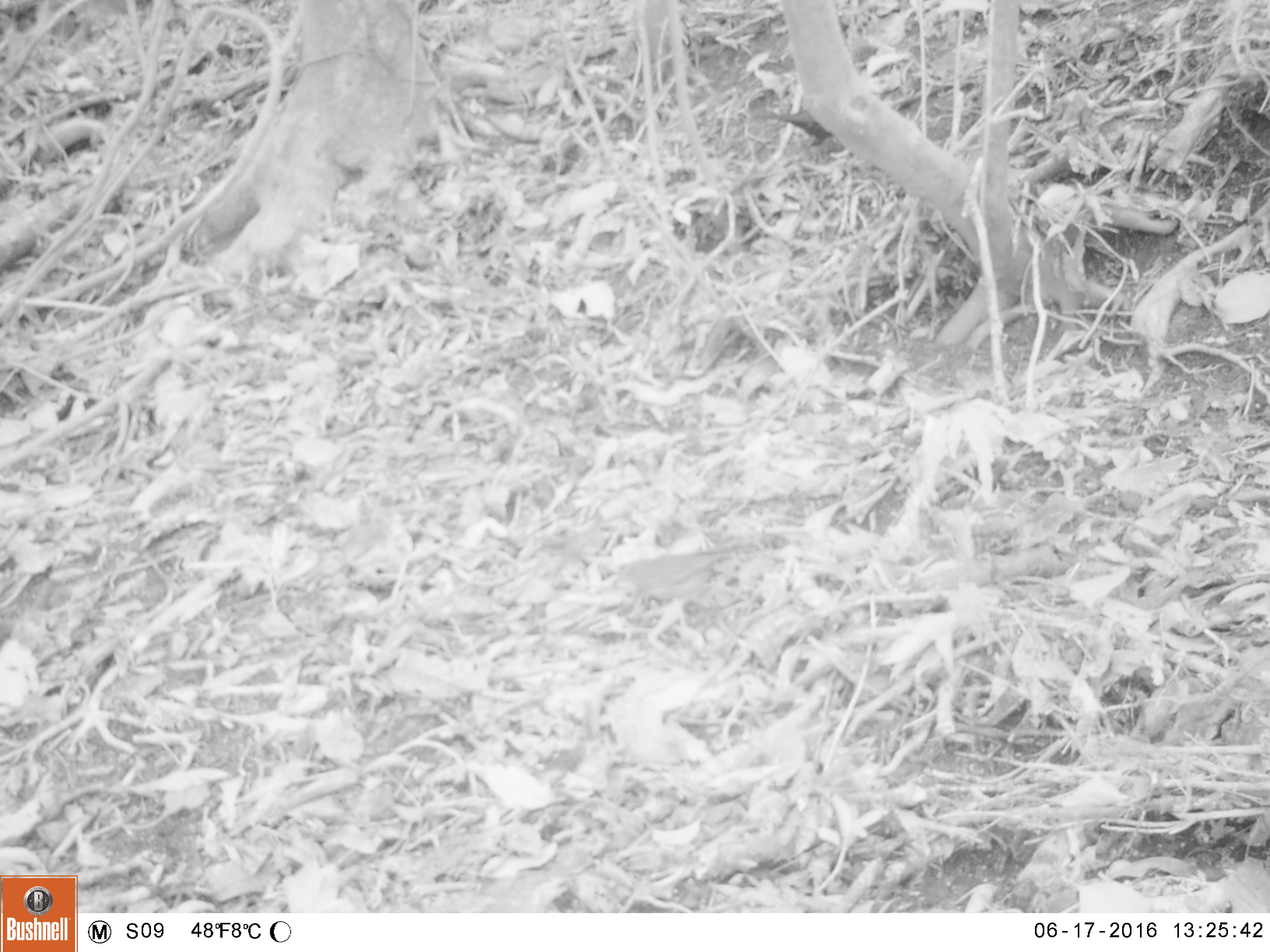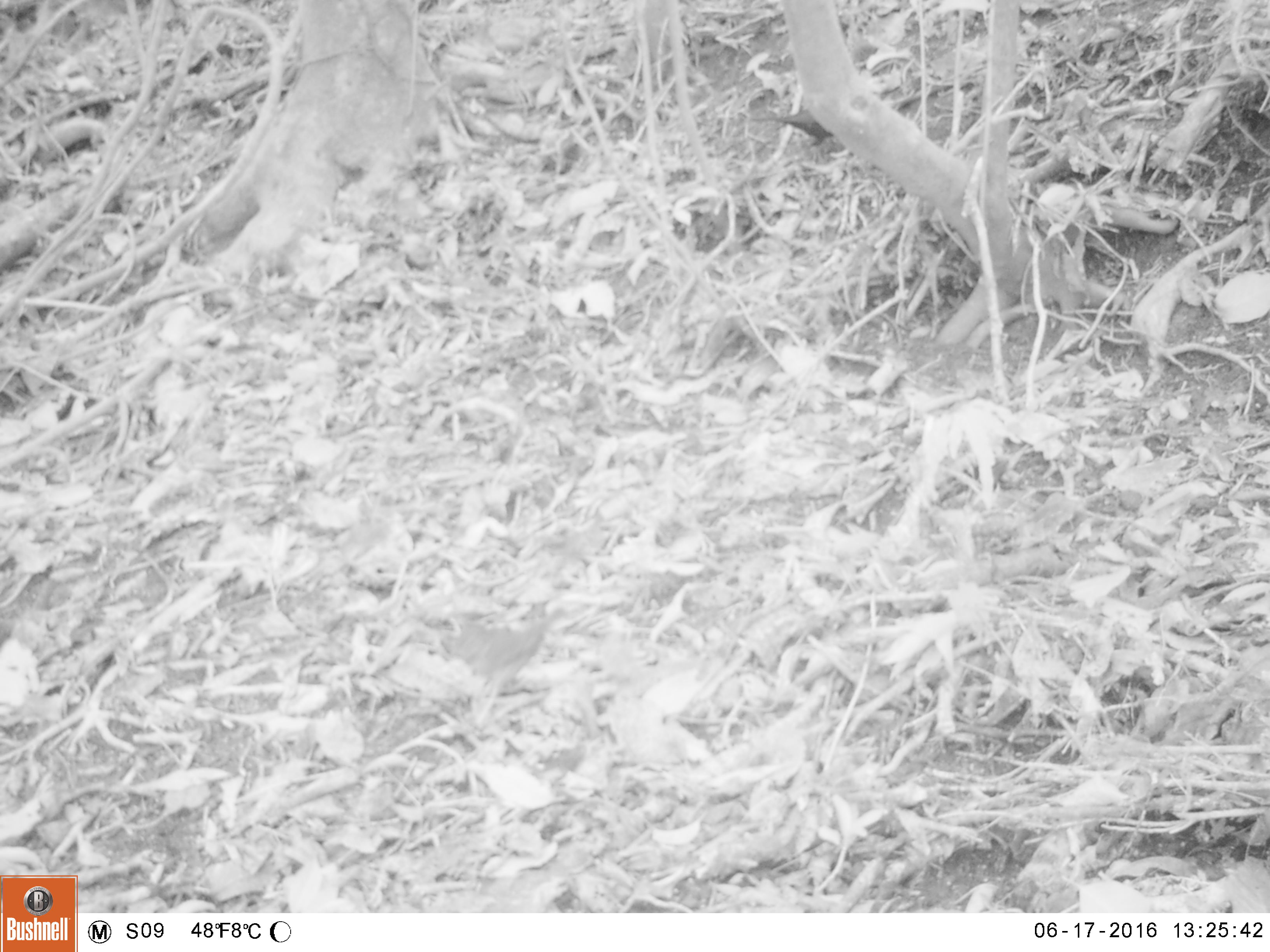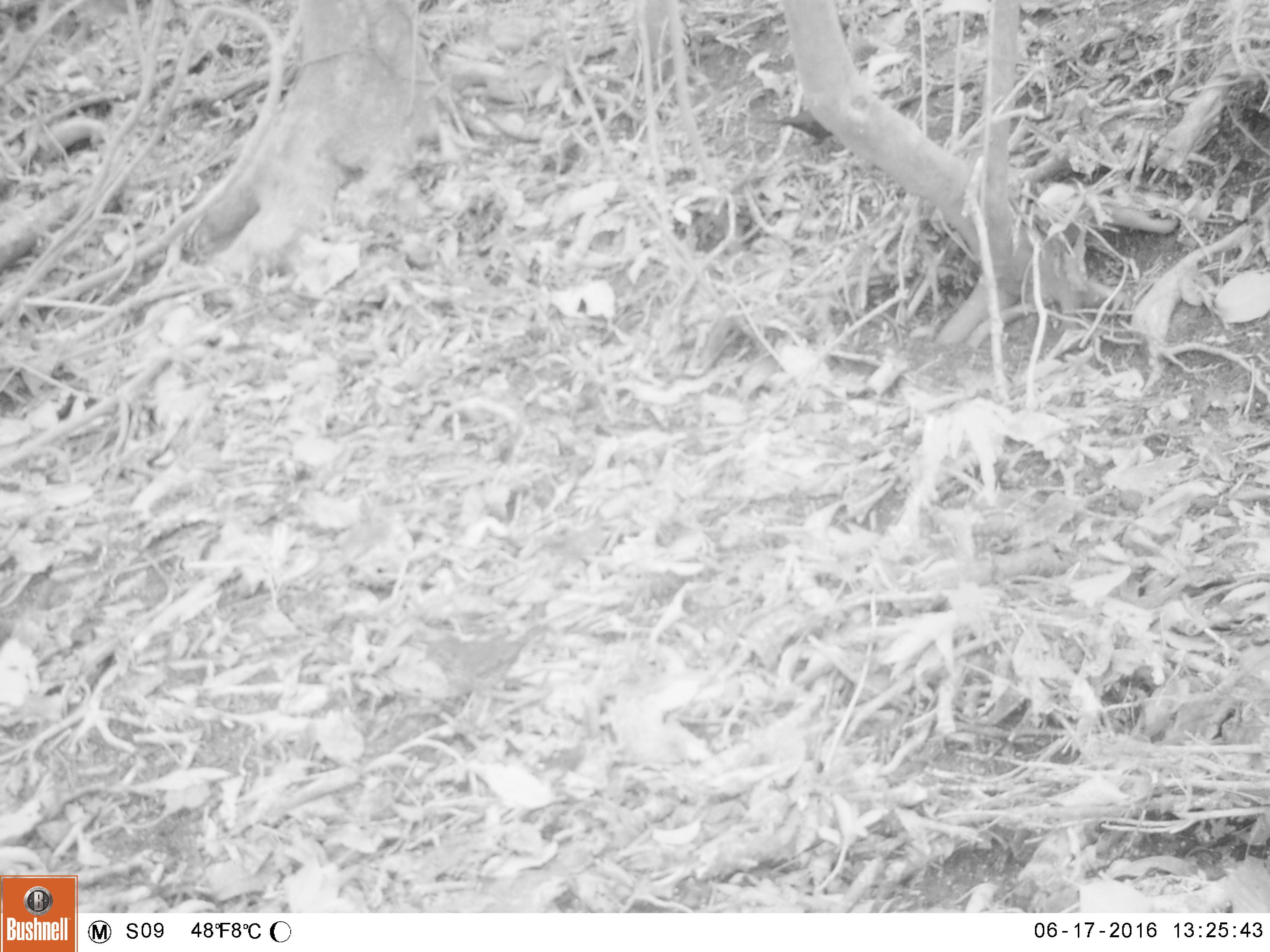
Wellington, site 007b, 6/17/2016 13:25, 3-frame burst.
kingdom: Animalia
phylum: Chordata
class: Aves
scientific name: Aves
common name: bird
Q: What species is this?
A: Bird (Aves).